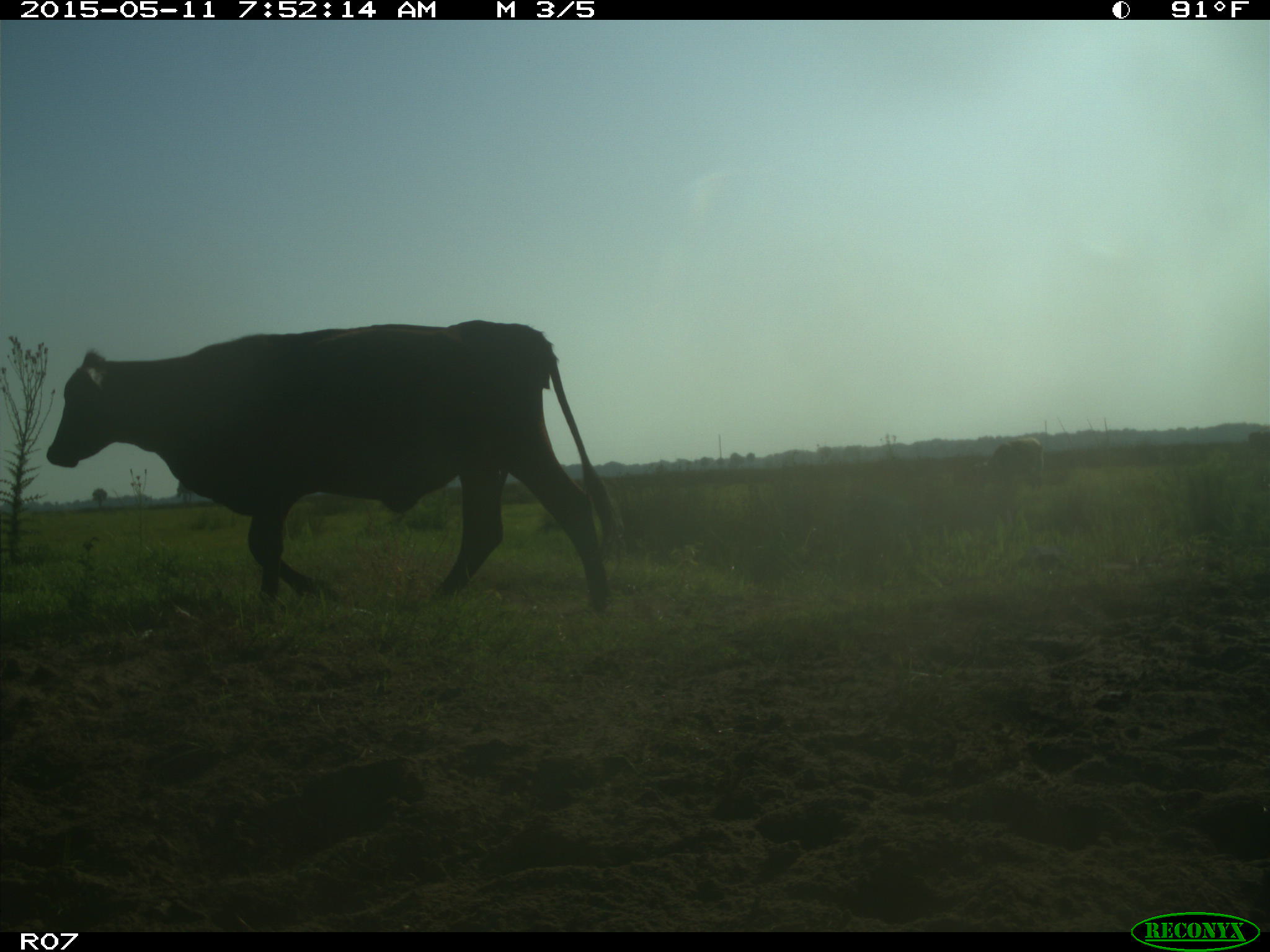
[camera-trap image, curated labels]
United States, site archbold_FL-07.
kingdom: Animalia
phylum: Chordata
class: Mammalia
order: Artiodactyla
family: Bovidae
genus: Bos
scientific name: Bos taurus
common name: domestic cow